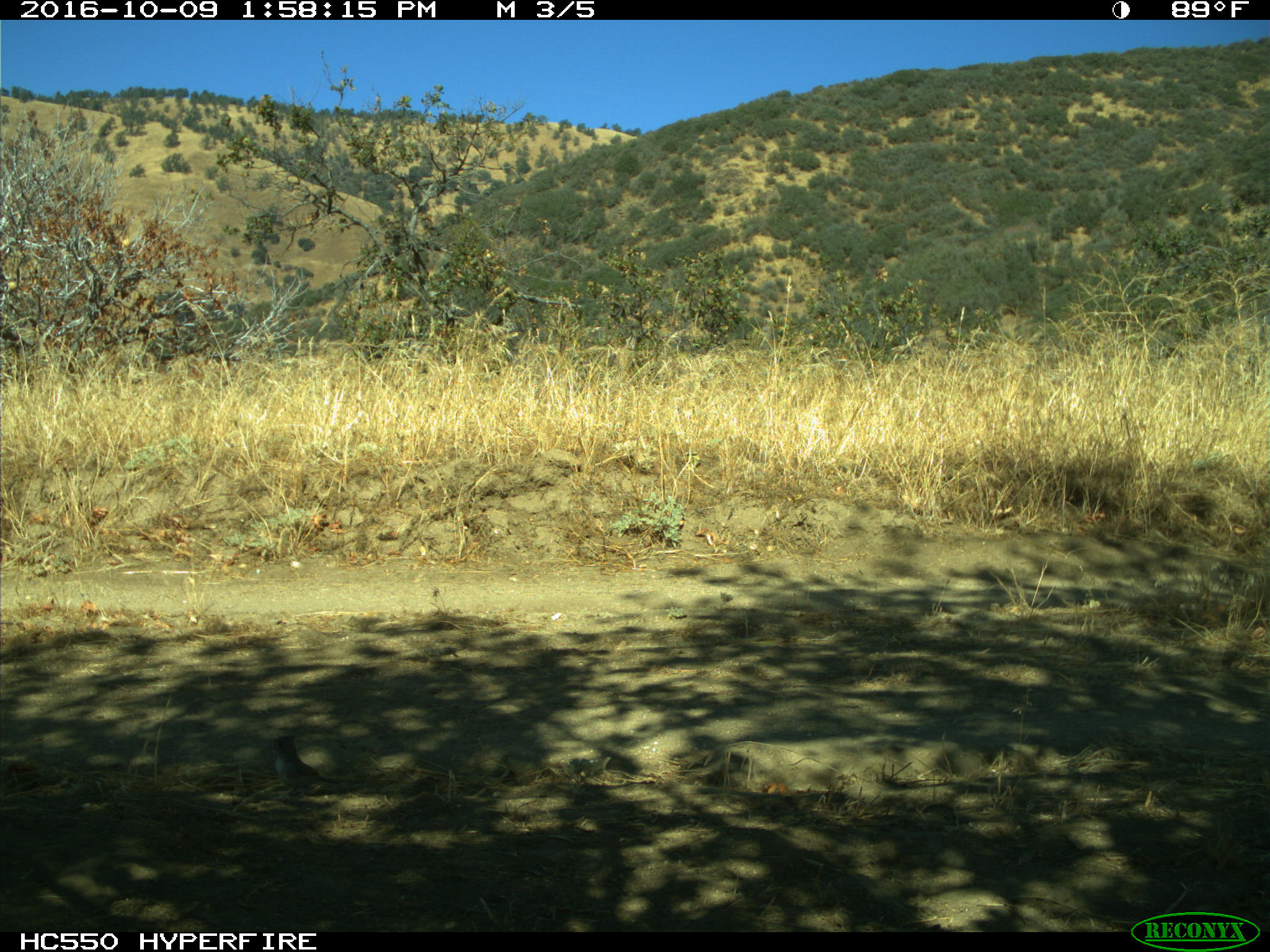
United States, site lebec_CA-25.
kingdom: Animalia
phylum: Chordata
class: Aves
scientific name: Aves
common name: birds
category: unidentified bird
Unidentified bird (birds) (Aves).